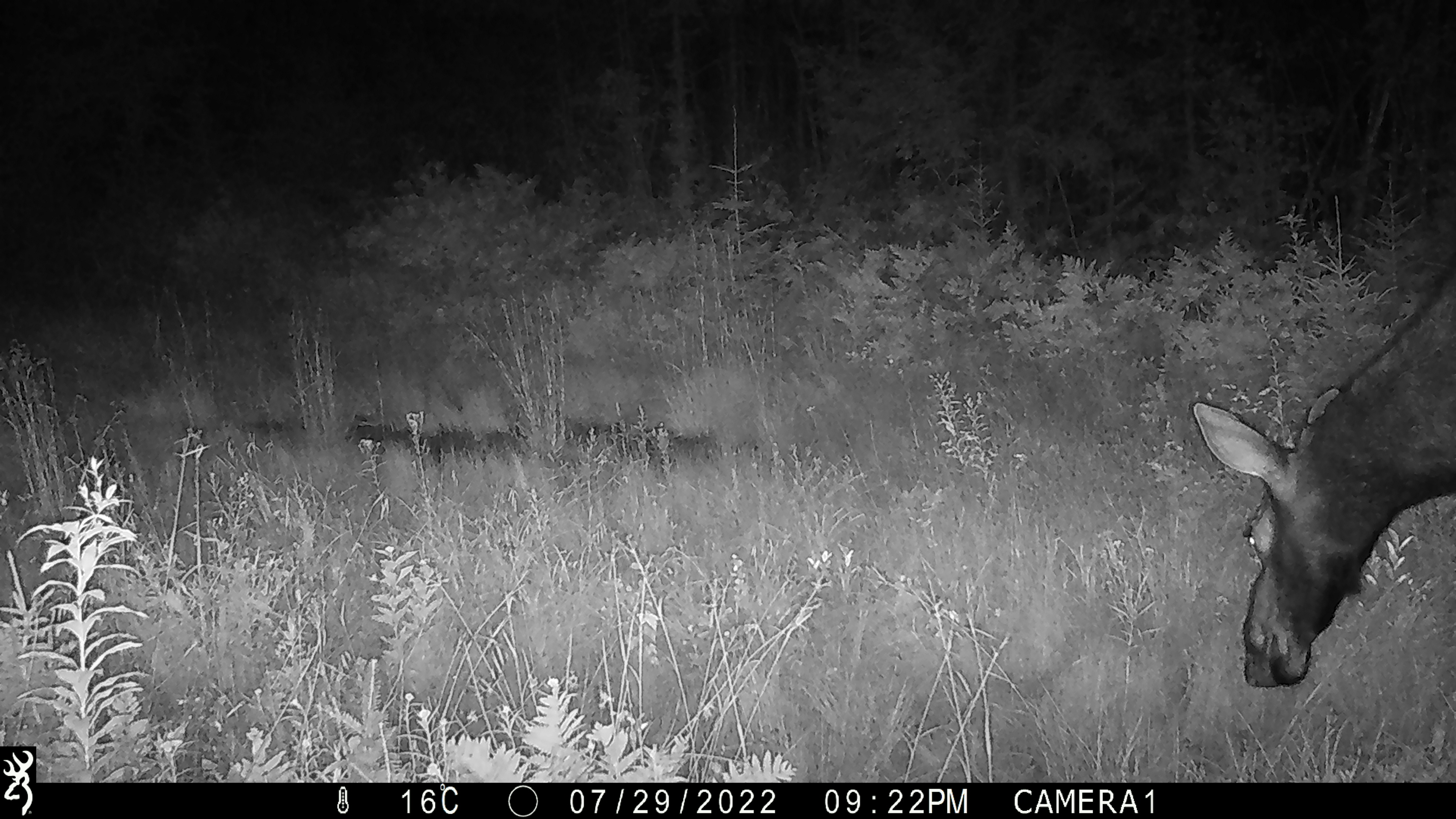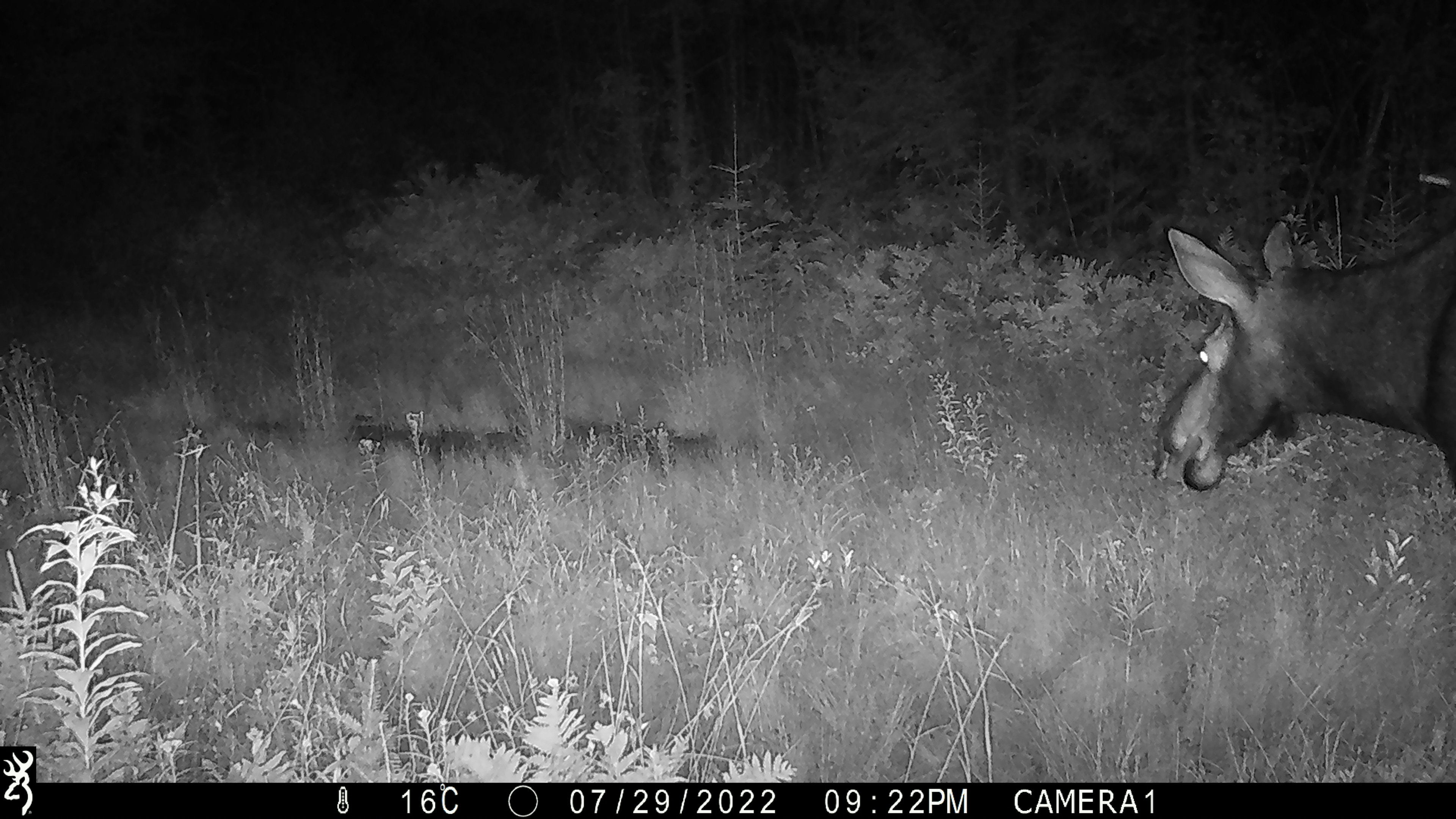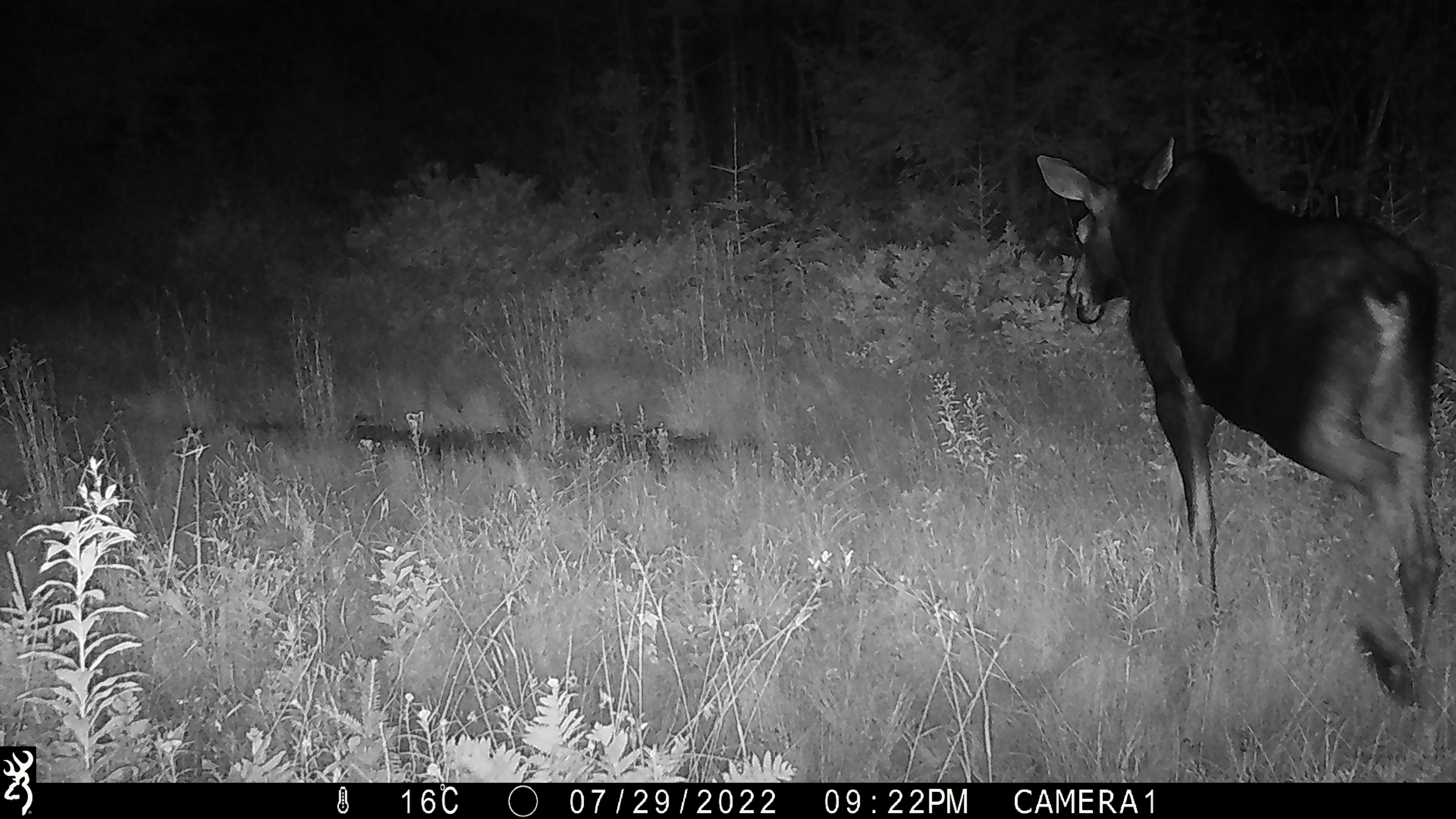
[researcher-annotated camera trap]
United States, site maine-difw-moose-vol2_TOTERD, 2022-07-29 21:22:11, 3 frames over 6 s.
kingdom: Animalia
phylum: Chordata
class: Mammalia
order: Artiodactyla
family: Cervidae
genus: Alces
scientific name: Alces alces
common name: moose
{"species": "moose (Alces alces)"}